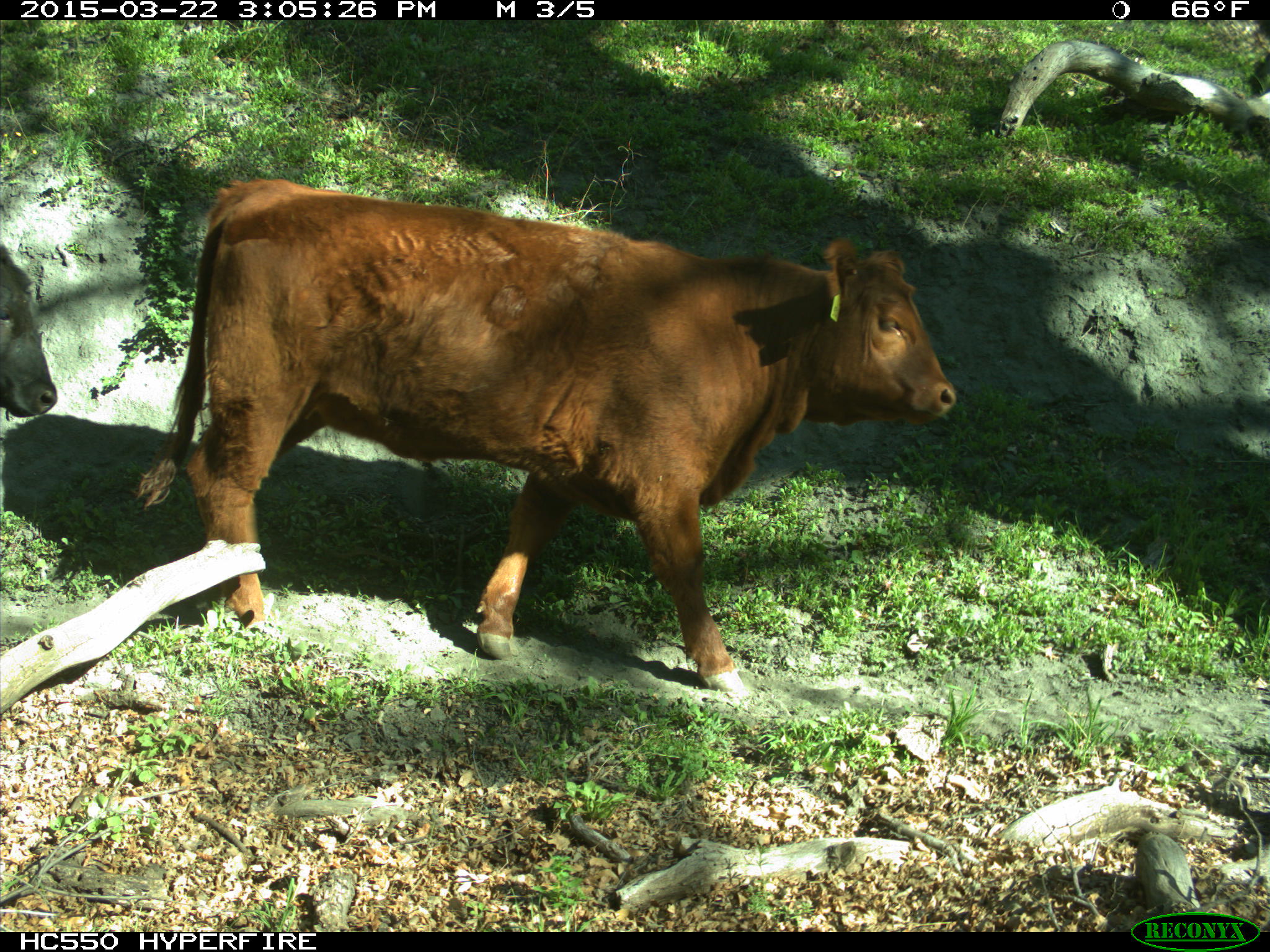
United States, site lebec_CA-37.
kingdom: Animalia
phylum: Chordata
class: Mammalia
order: Artiodactyla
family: Bovidae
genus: Bos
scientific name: Bos taurus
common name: domestic cow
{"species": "Bos taurus (domestic cow)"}